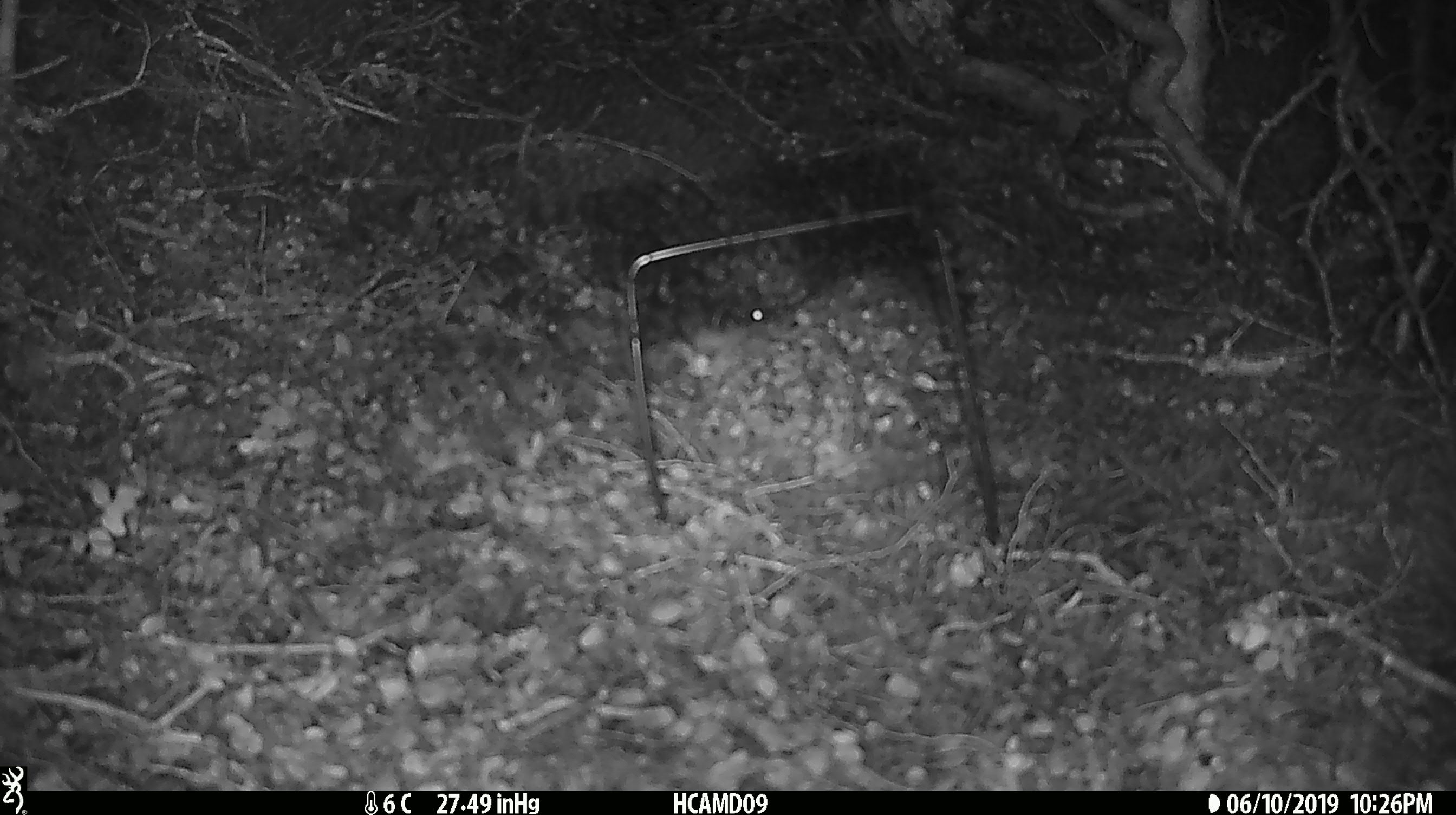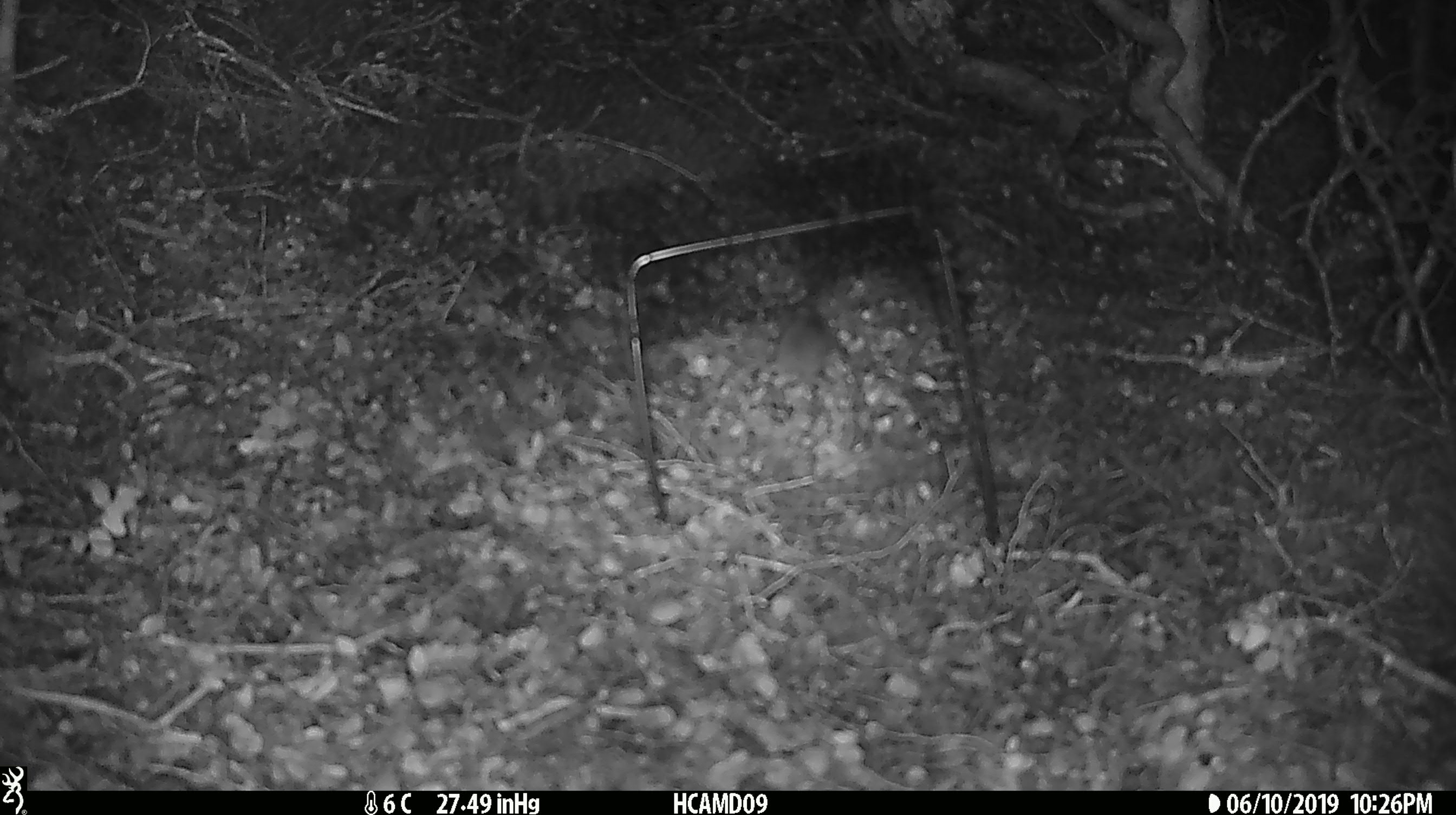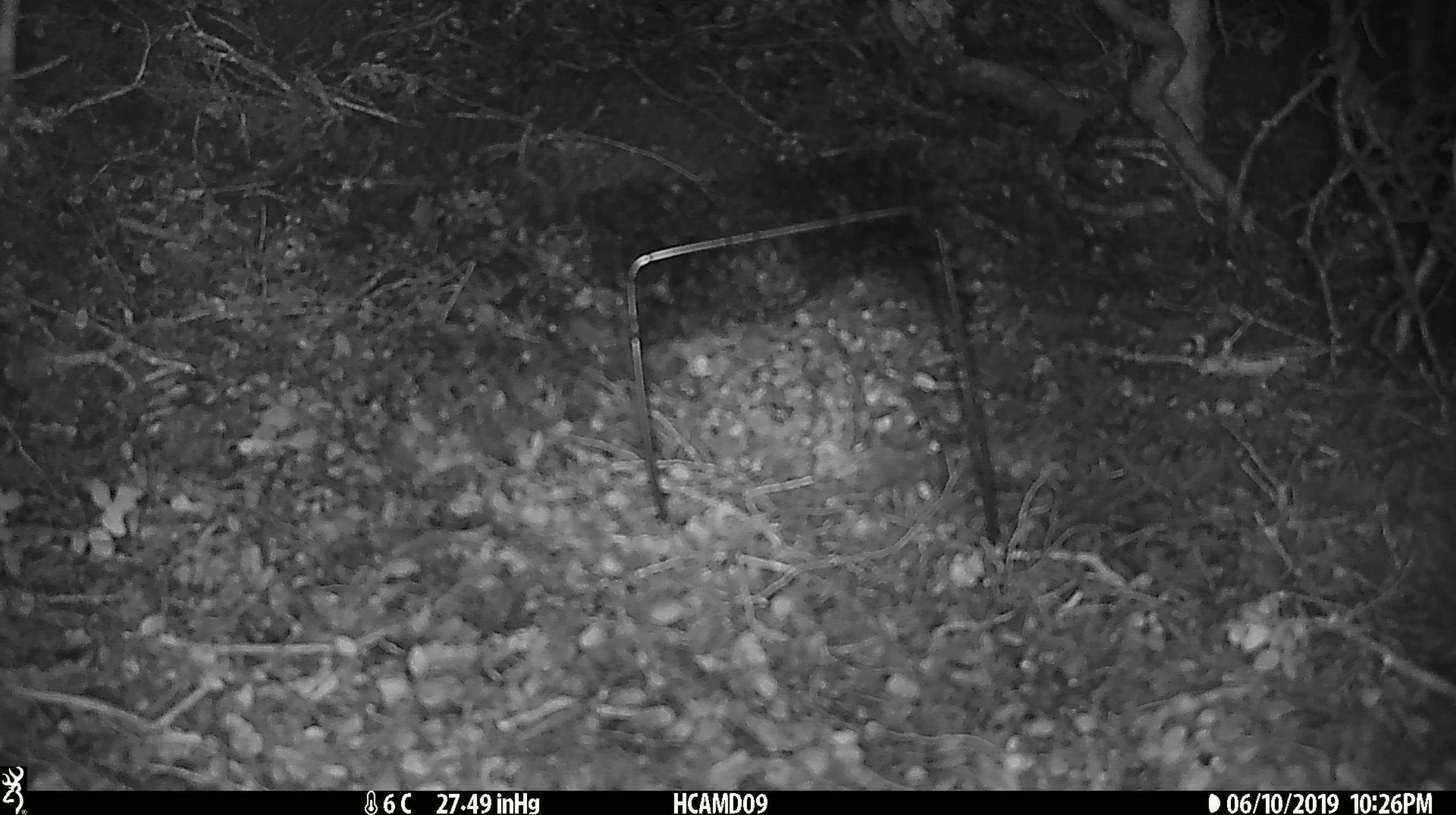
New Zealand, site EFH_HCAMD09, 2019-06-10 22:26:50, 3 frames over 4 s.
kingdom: Animalia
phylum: Chordata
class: Mammalia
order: Rodentia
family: Muridae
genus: Mus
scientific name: Mus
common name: mouse